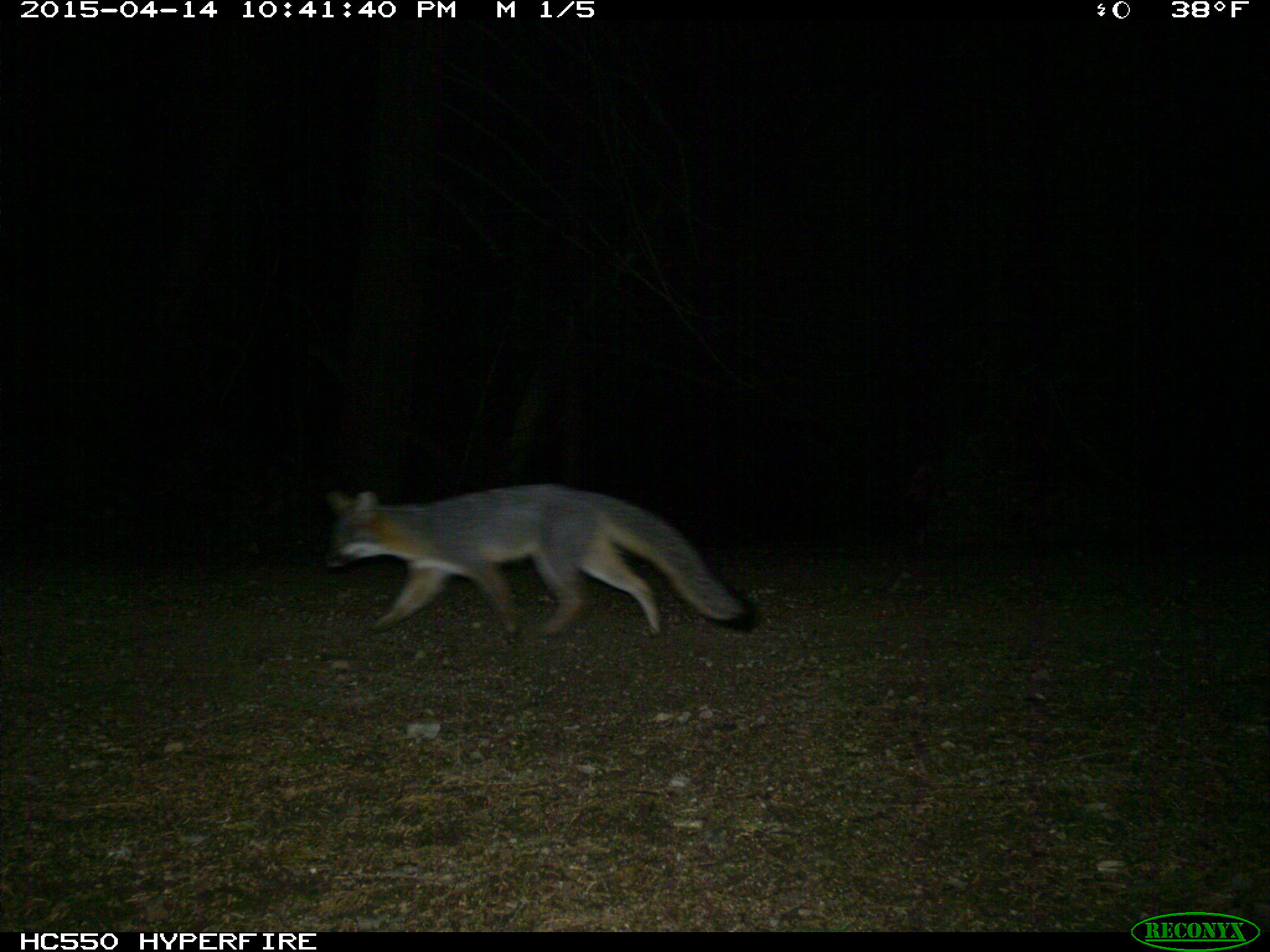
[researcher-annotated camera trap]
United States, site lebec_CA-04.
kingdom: Animalia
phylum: Chordata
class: Mammalia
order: Carnivora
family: Canidae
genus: Urocyon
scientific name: Urocyon cinereoargenteus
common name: gray fox